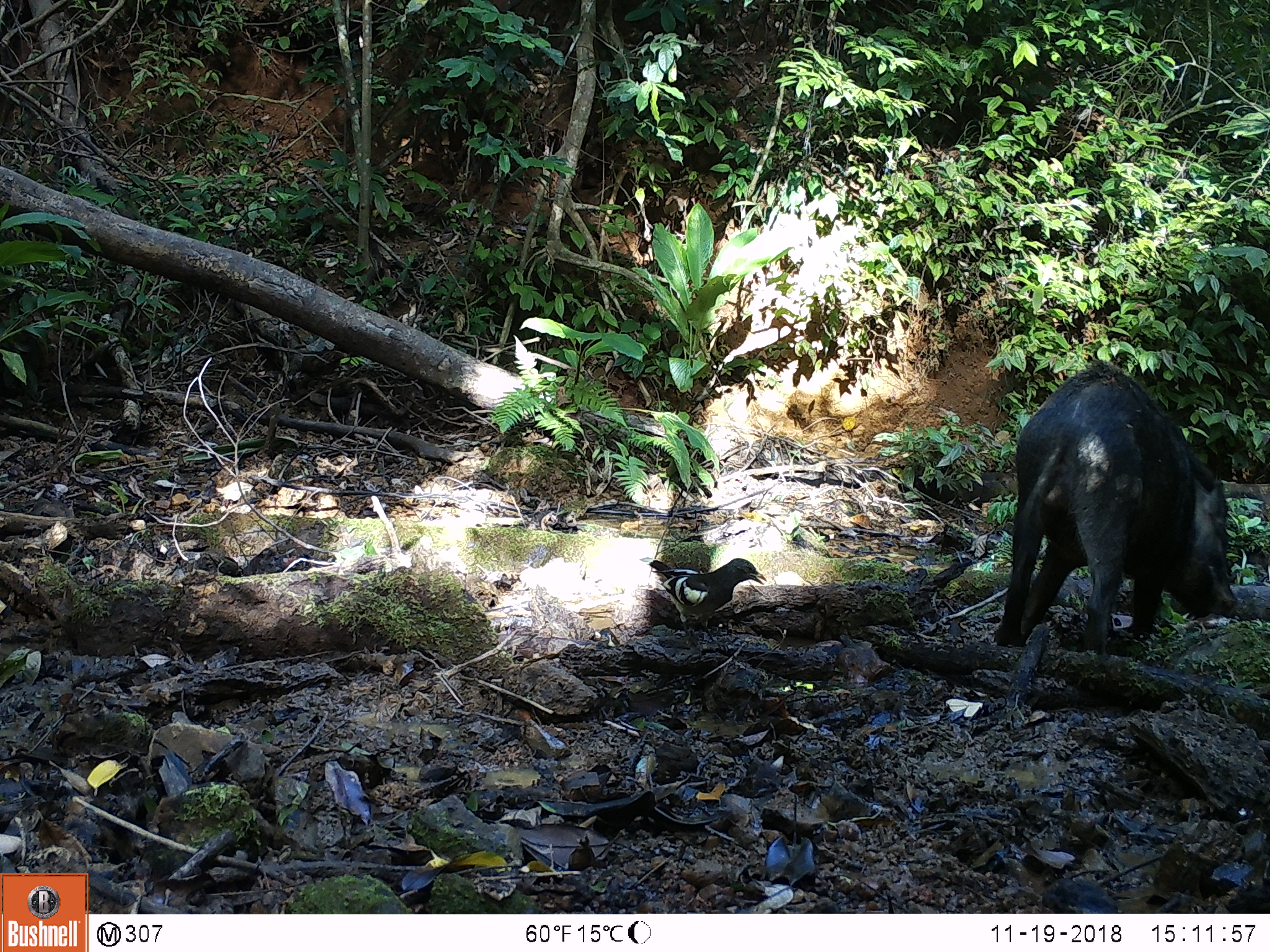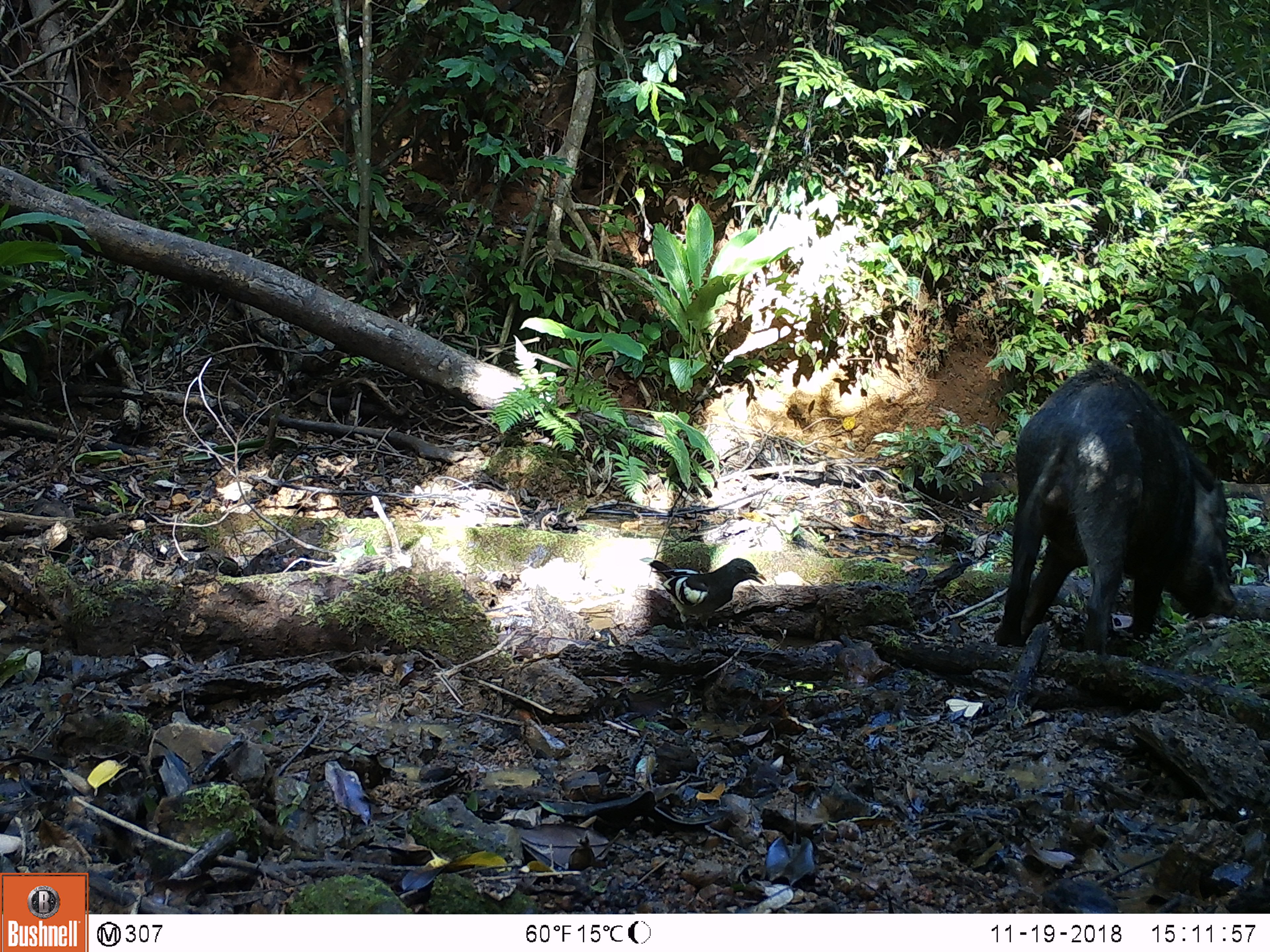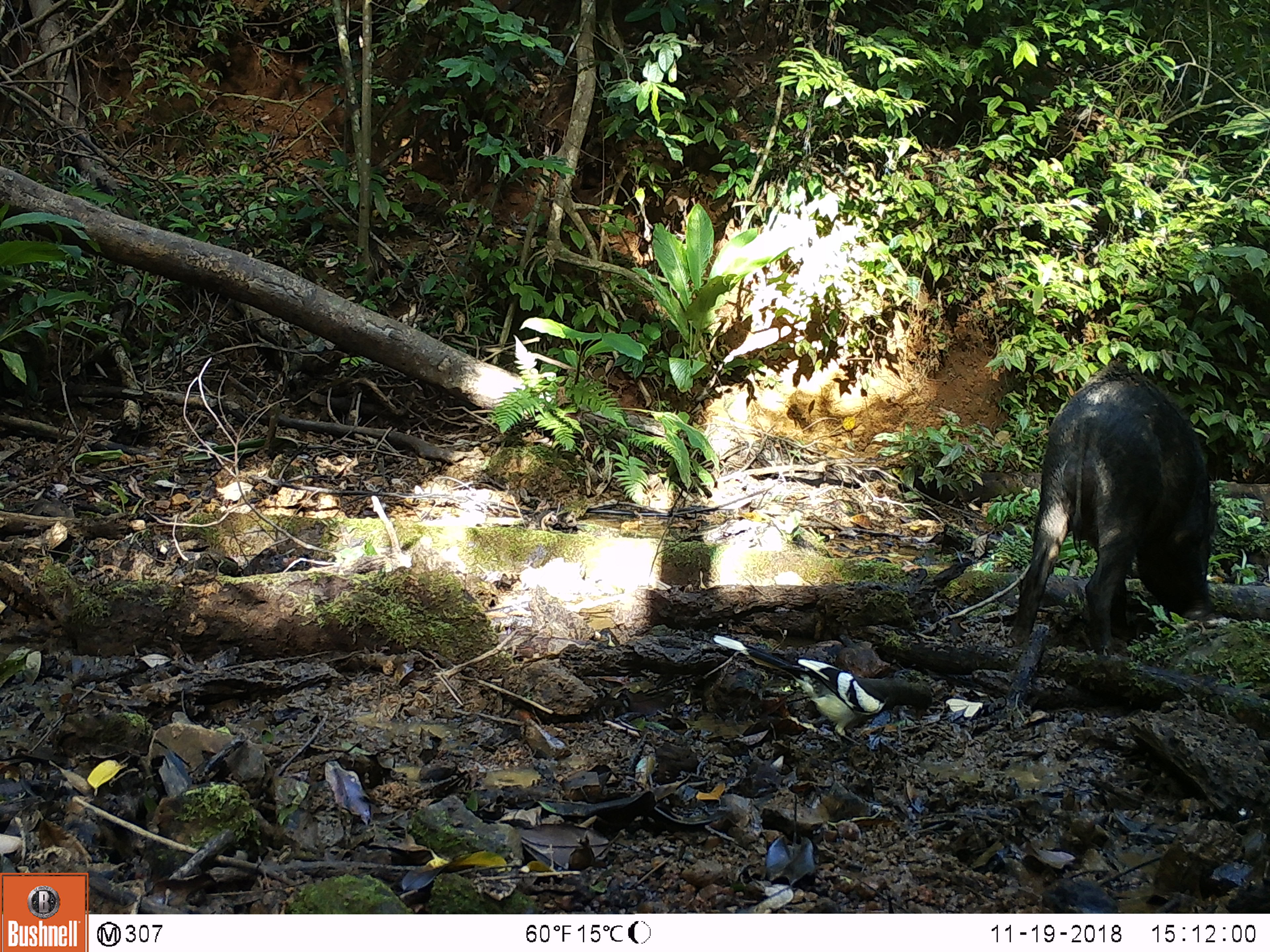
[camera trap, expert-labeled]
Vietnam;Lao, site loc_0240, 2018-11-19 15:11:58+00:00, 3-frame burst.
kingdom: Animalia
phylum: Chordata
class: Aves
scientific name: Aves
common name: bird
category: unidentified bird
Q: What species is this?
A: Unidentified bird (bird) (Aves).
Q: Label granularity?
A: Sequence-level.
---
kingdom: Animalia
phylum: Chordata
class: Mammalia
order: Artiodactyla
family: Suidae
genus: Sus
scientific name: Sus scrofa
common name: eurasian wild pig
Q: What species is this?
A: Eurasian wild pig (Sus scrofa).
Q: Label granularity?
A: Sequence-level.